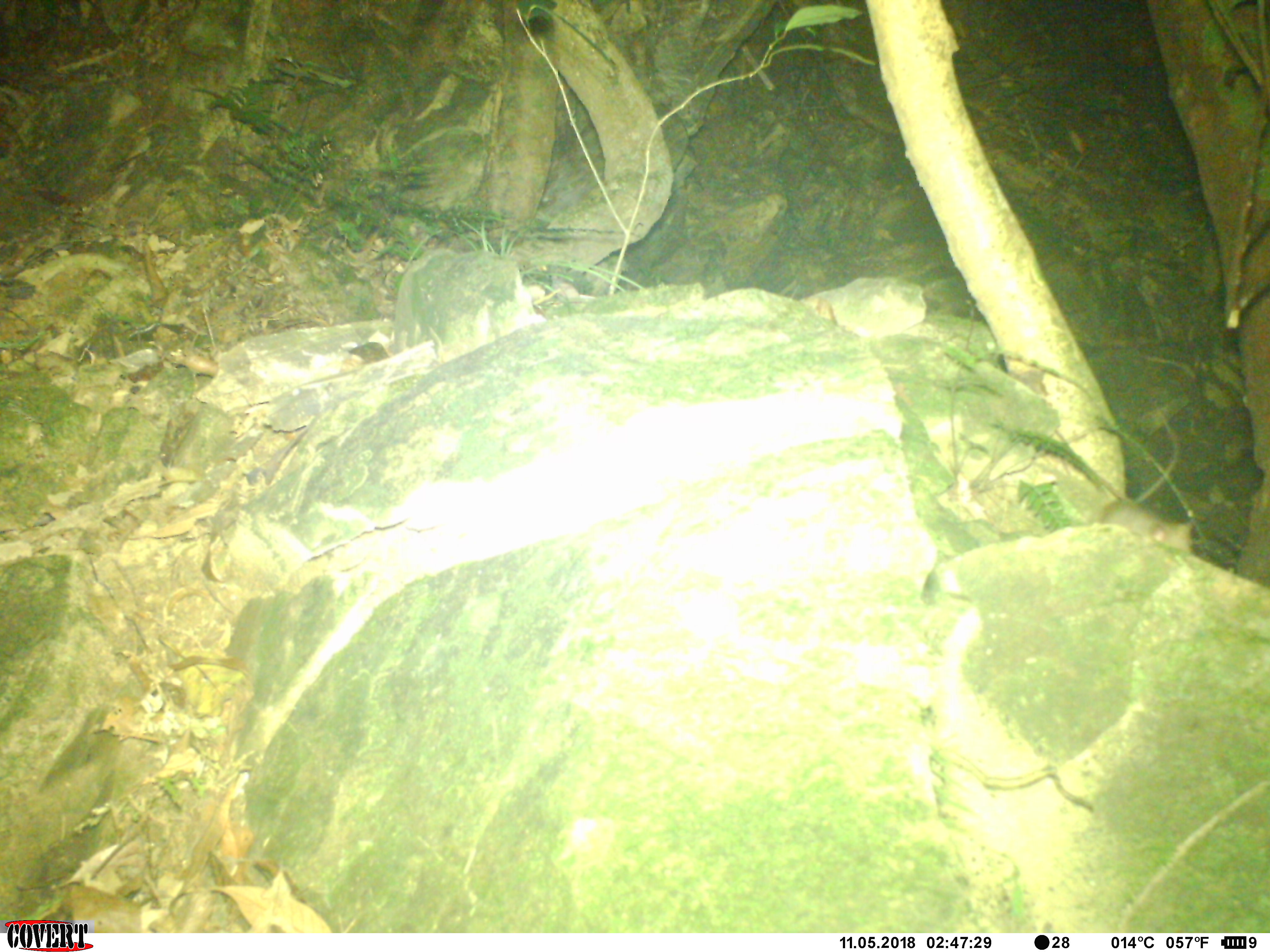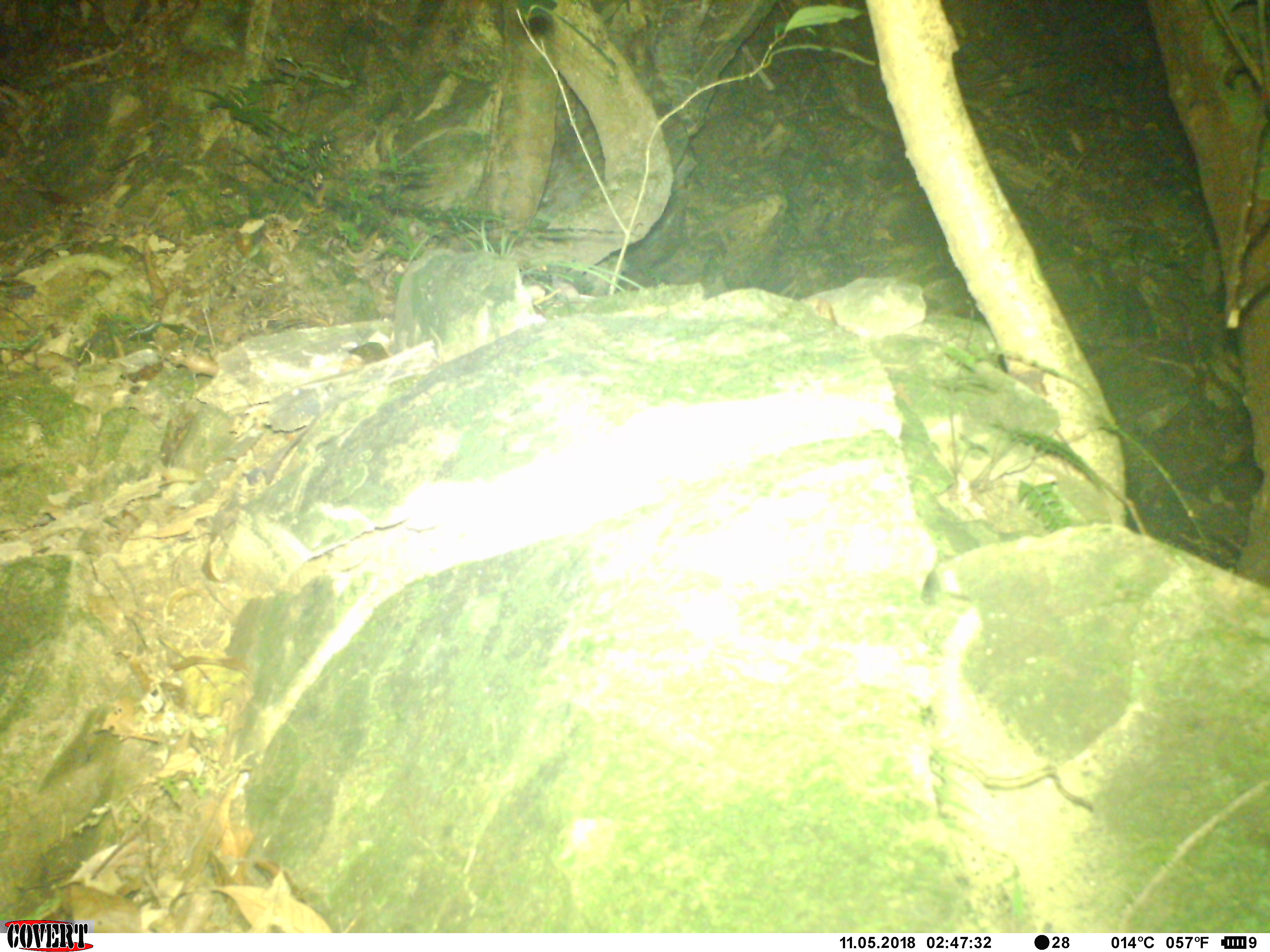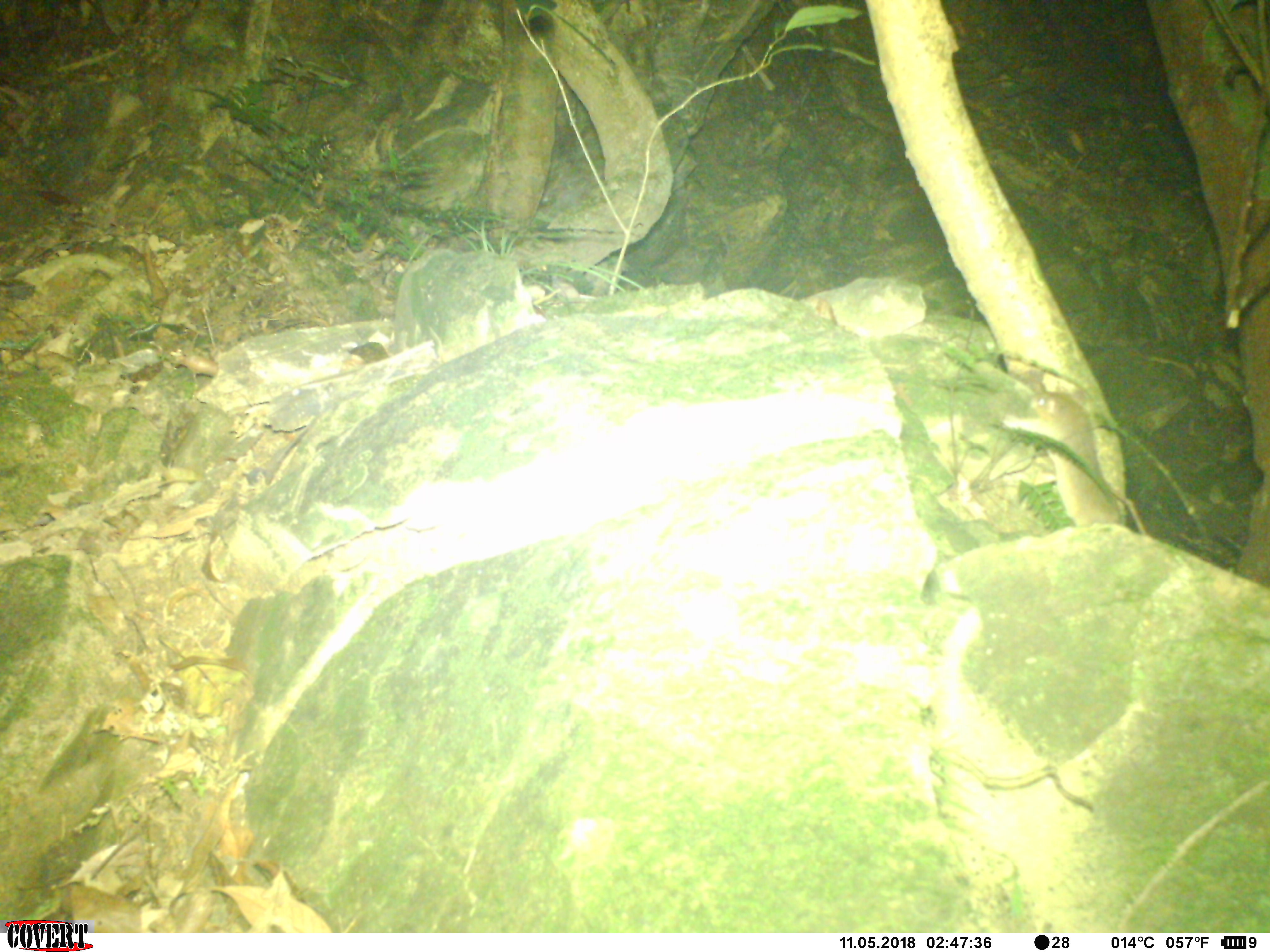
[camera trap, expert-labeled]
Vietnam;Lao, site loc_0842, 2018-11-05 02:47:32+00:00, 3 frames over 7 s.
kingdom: Animalia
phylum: Chordata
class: Mammalia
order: Rodentia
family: Muridae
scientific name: Muridae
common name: old-world mice and rats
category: unidentified murid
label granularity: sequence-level